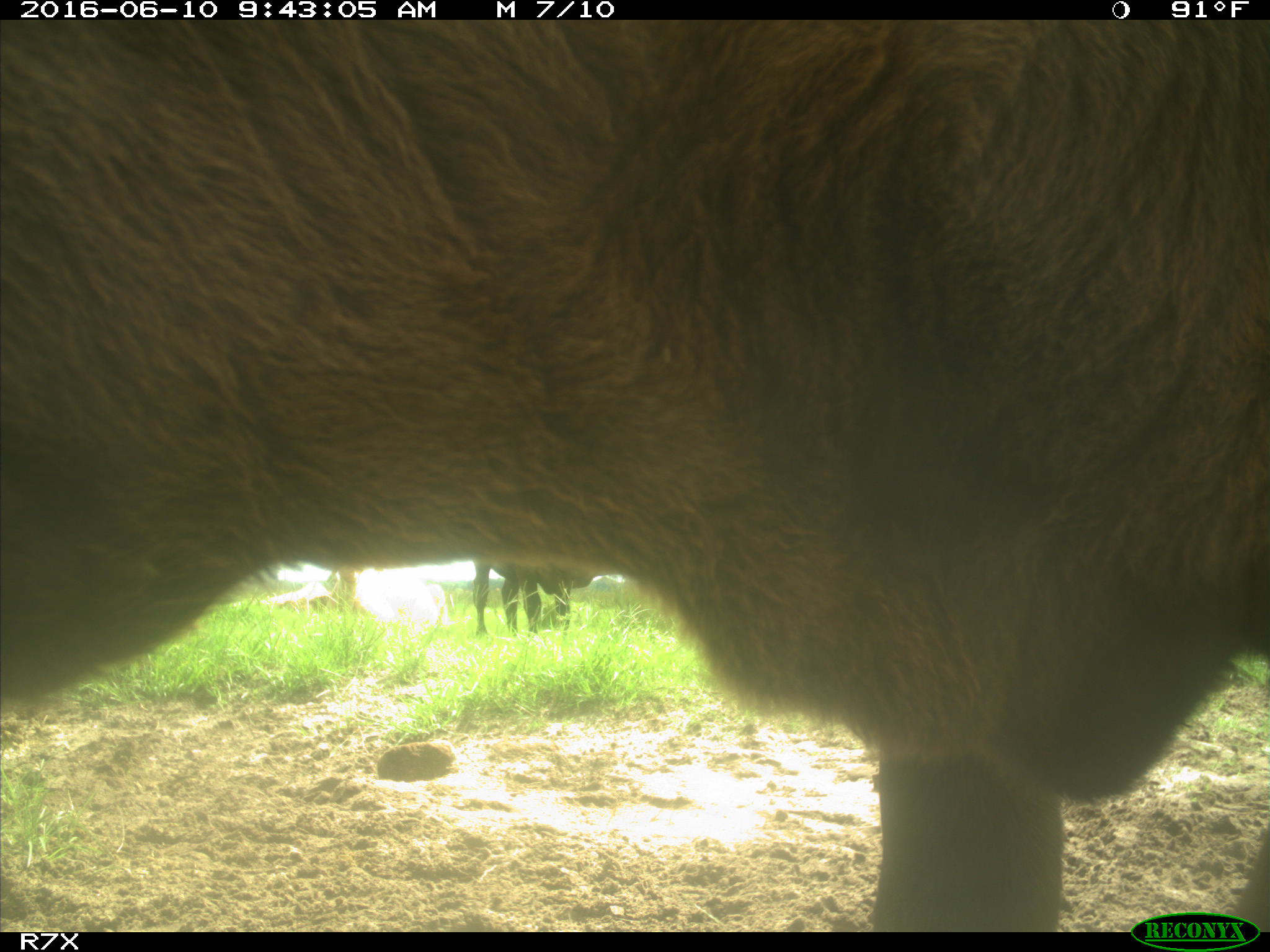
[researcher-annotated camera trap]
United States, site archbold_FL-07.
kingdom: Animalia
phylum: Chordata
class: Mammalia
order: Artiodactyla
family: Bovidae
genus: Bos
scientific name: Bos taurus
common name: domestic cow